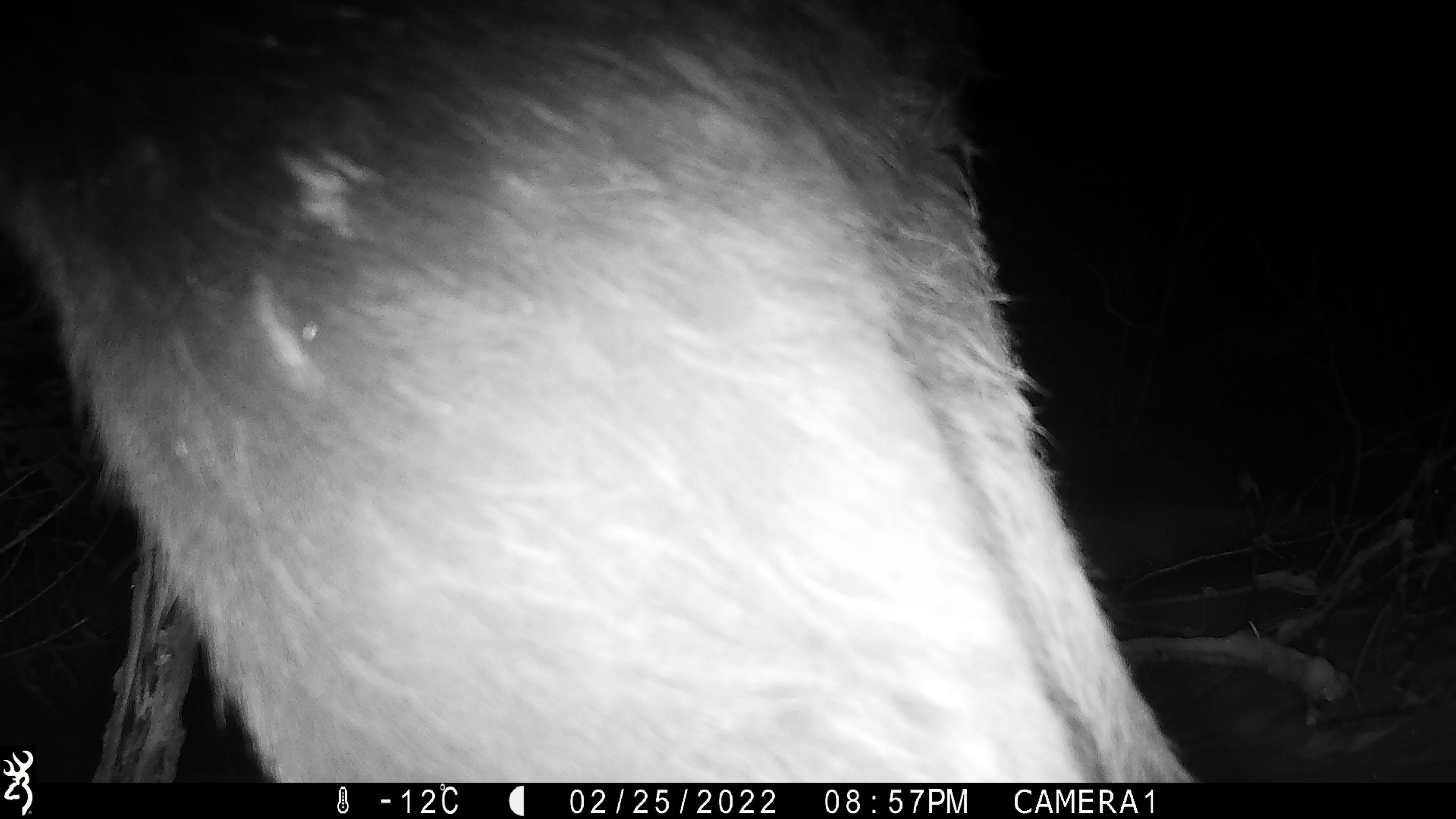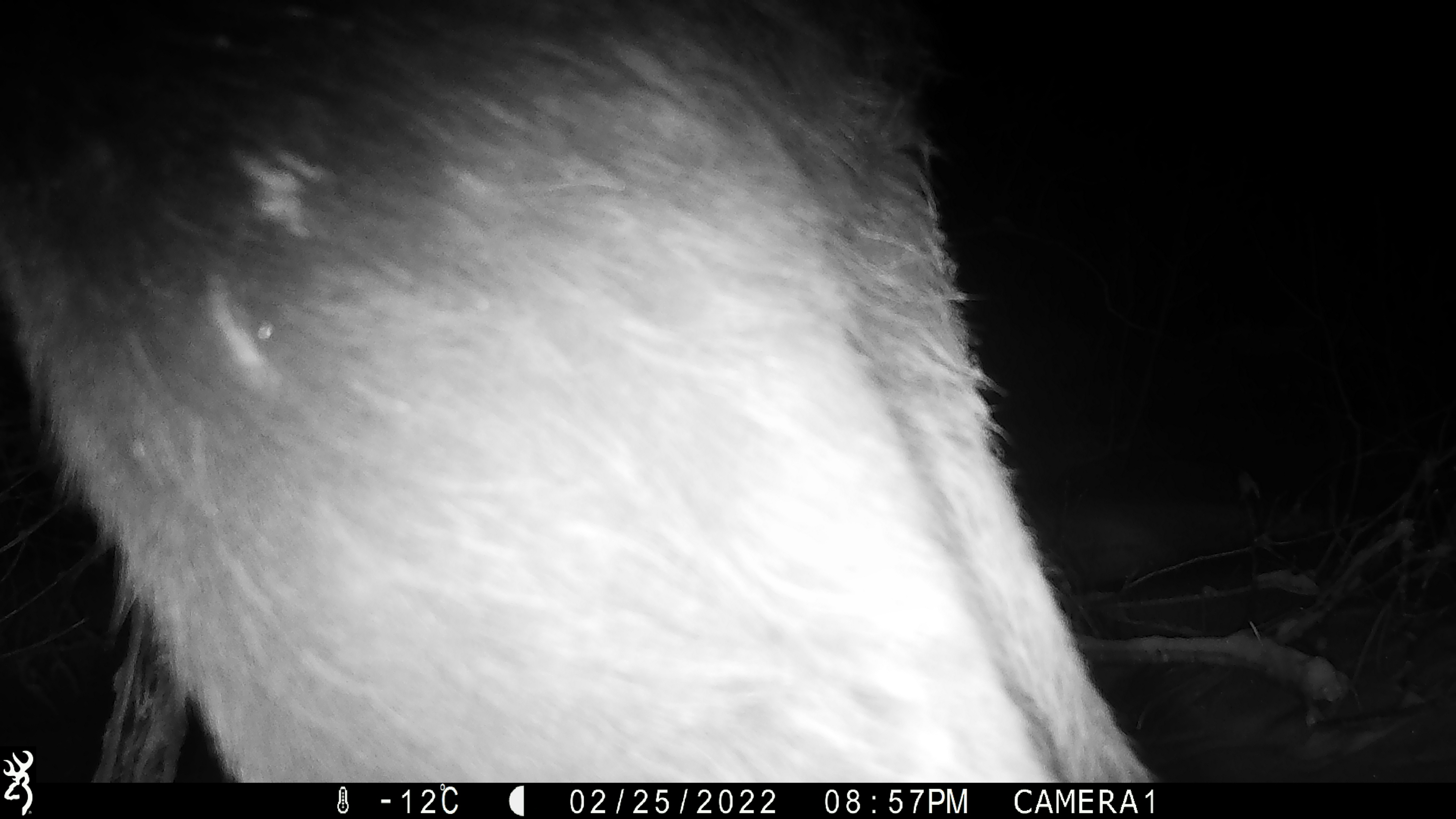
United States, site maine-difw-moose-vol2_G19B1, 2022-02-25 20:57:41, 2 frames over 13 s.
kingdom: Animalia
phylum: Chordata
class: Mammalia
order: Artiodactyla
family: Cervidae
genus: Alces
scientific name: Alces alces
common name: moose